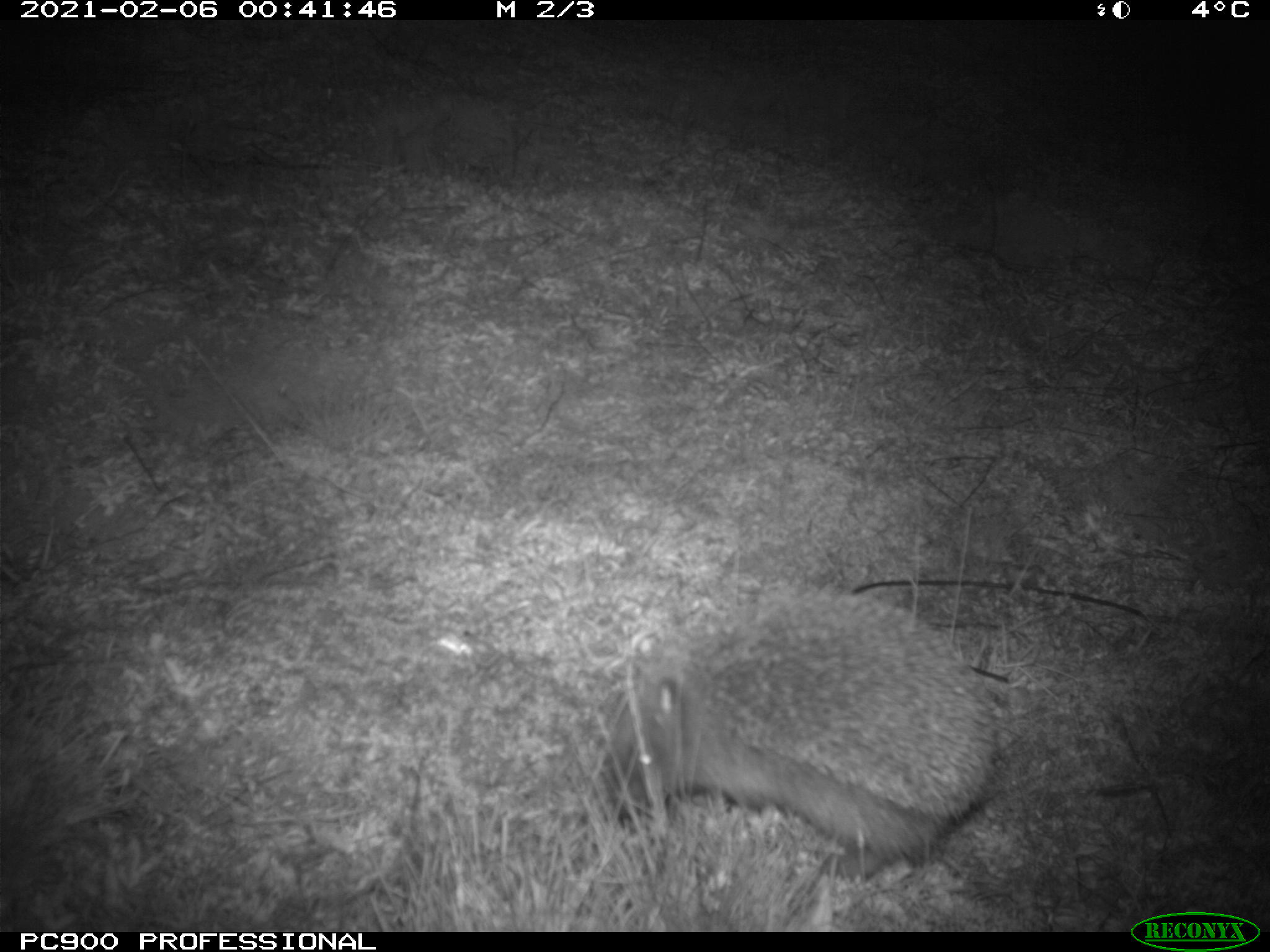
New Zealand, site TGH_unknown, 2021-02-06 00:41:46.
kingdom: Animalia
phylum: Chordata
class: Mammalia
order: Eulipotyphla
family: Erinaceidae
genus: Erinaceus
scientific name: Erinaceus europaeus europaeus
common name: european hedgehog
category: hedgehog